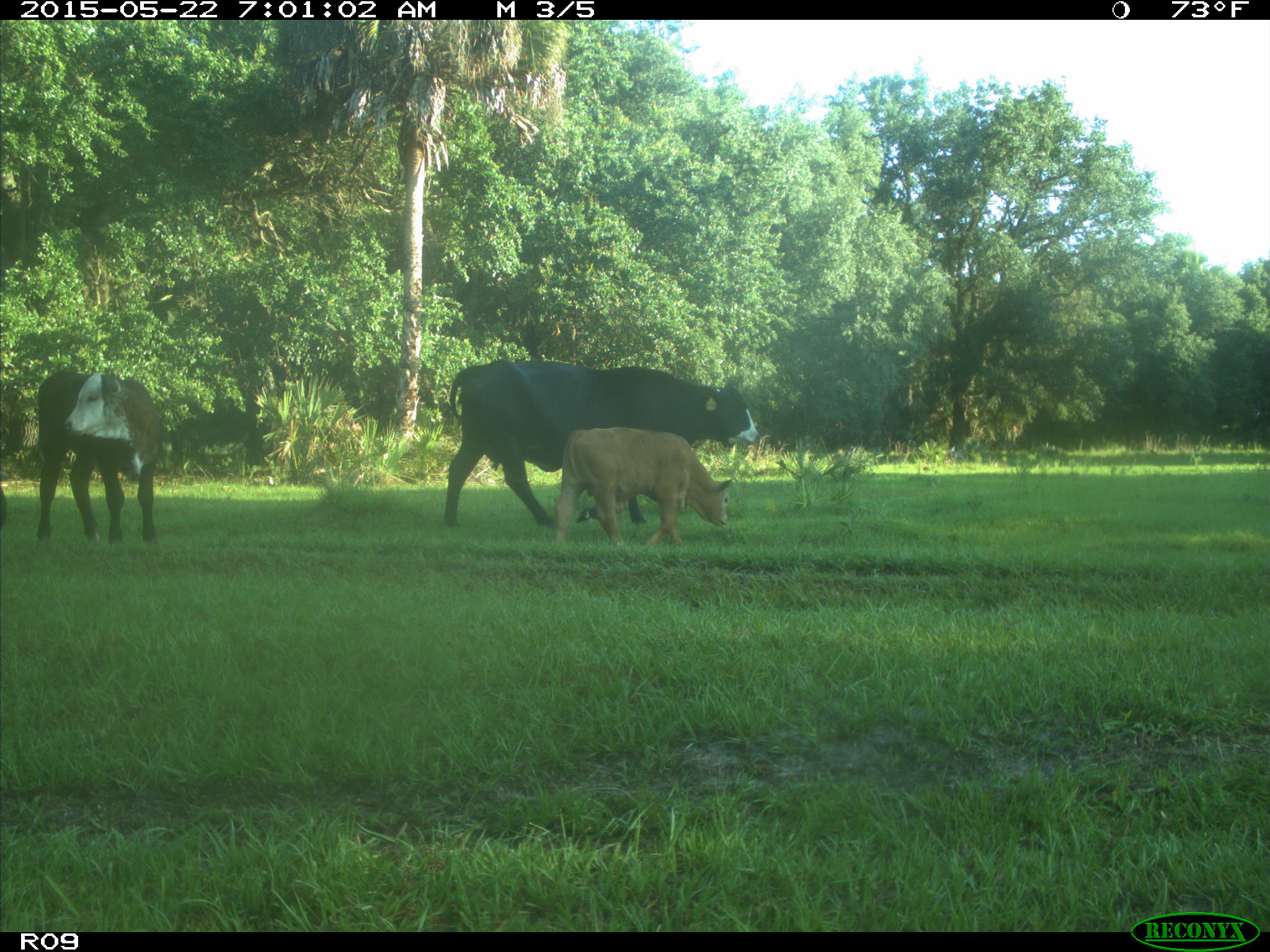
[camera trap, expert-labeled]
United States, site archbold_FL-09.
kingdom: Animalia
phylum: Chordata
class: Mammalia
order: Artiodactyla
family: Bovidae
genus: Bos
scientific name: Bos taurus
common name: domestic cow